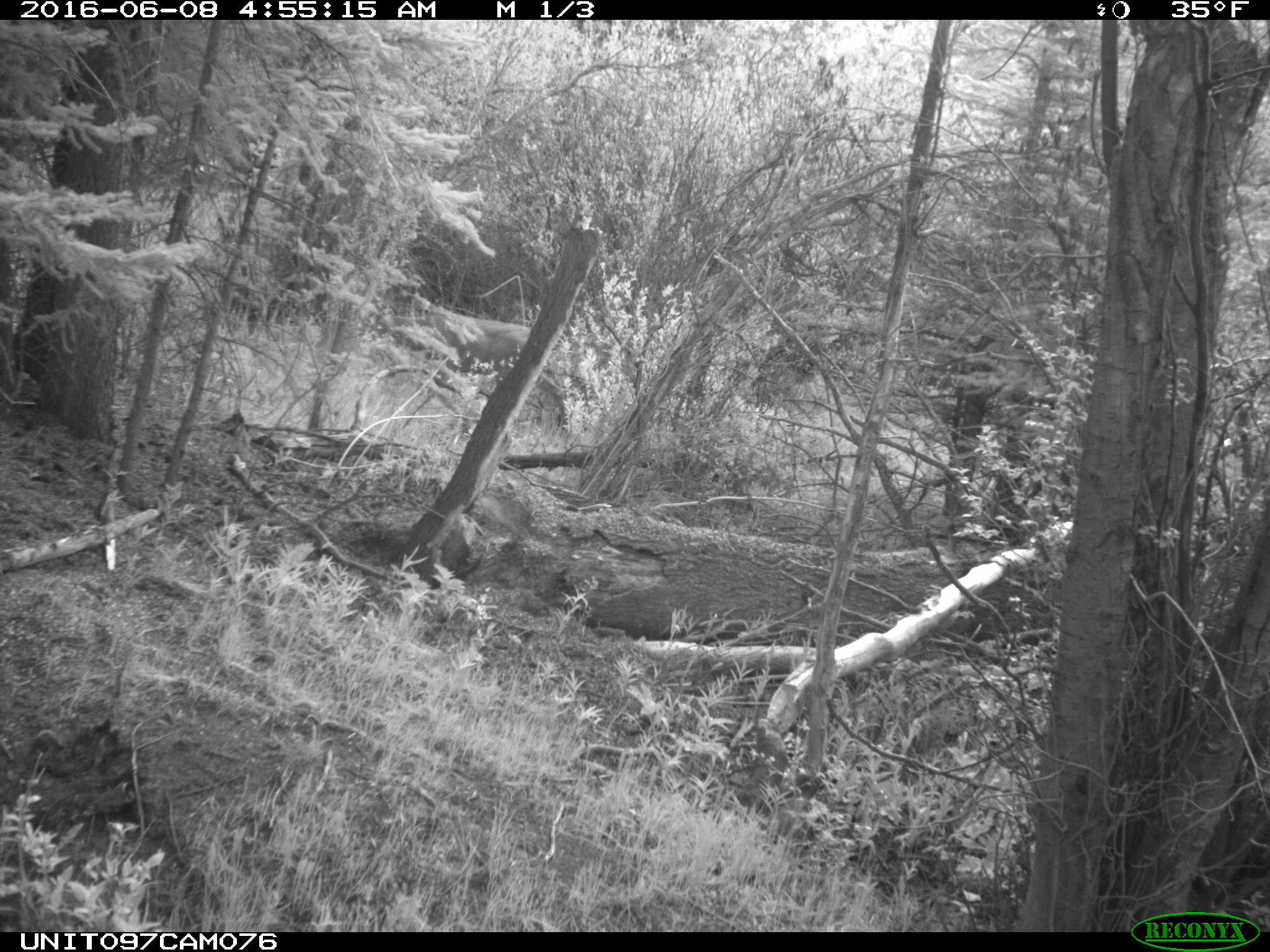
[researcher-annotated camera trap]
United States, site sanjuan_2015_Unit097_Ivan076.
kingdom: Animalia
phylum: Chordata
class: Mammalia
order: Artiodactyla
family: Cervidae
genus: Odocoileus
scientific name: Odocoileus hemionus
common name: mule deer